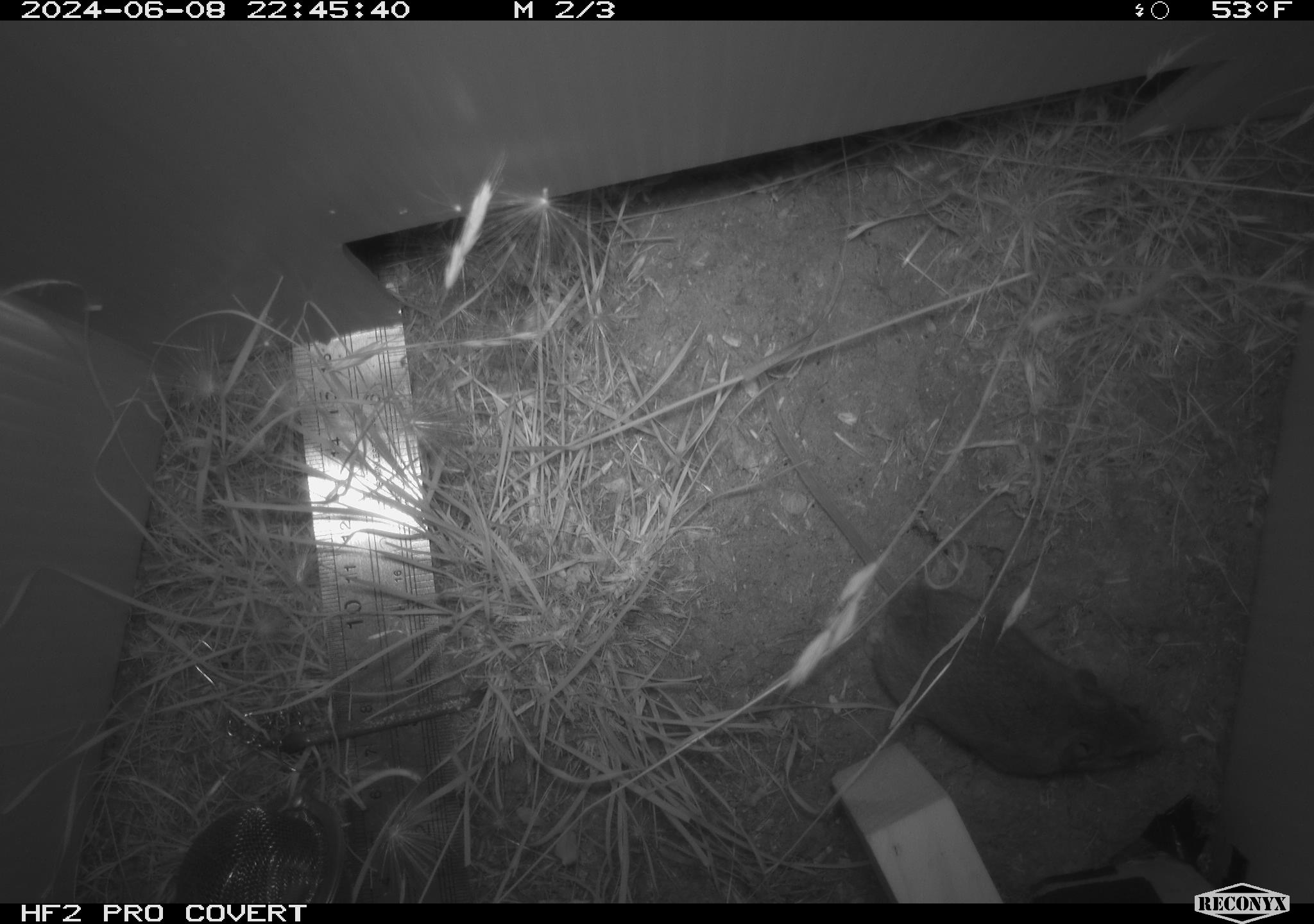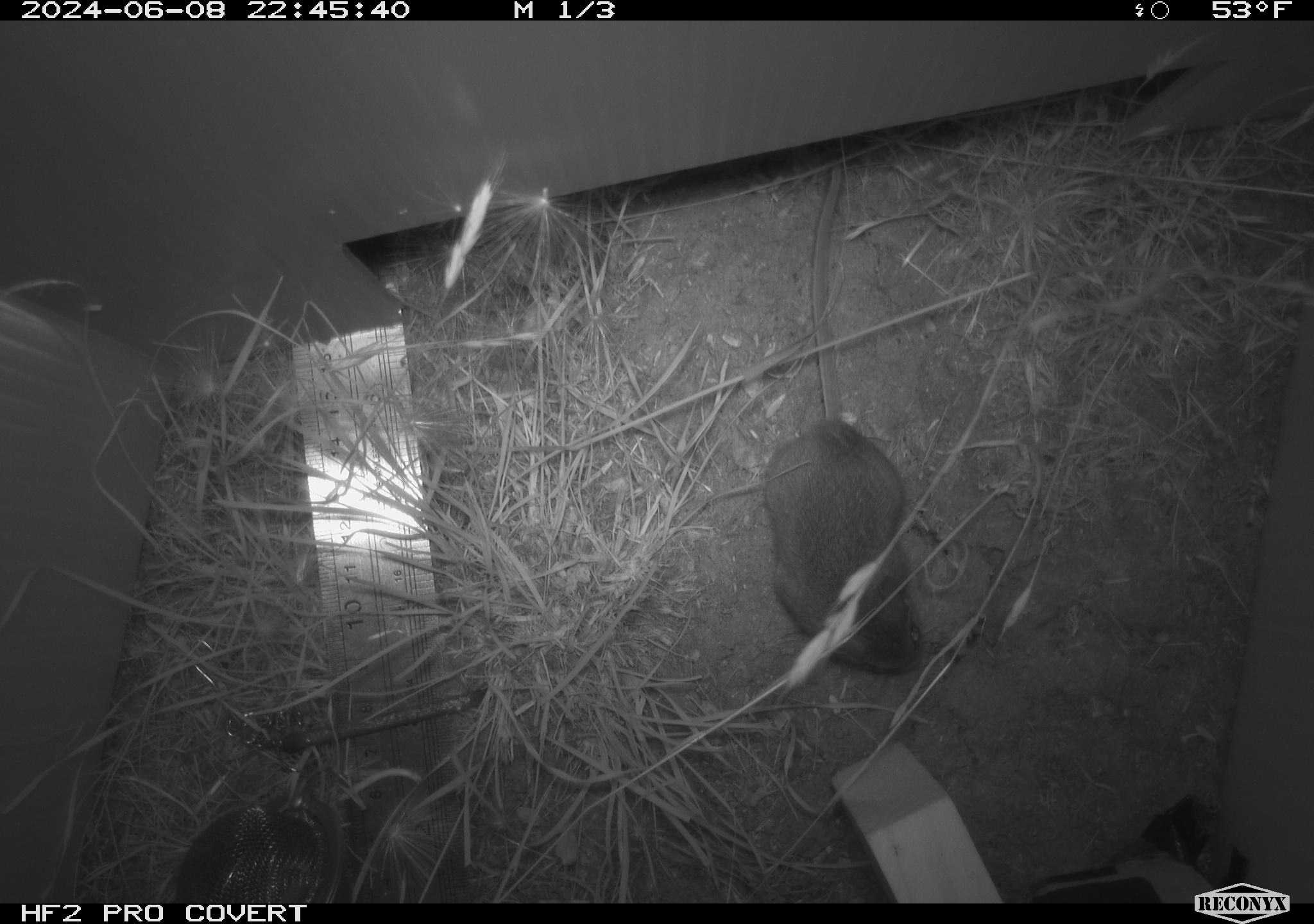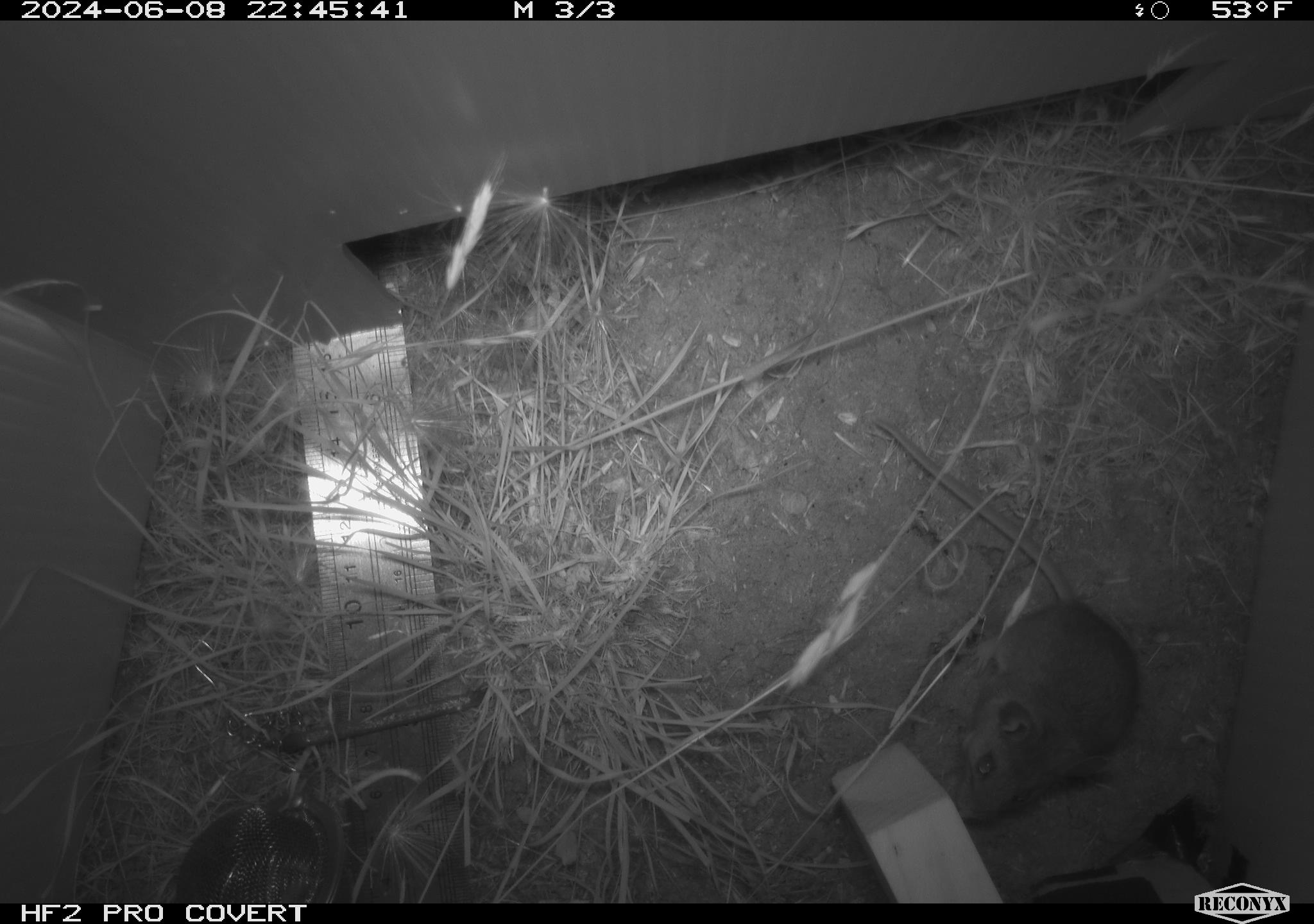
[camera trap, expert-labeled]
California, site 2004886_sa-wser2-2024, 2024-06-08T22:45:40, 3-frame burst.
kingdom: Animalia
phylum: Chordata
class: Mammalia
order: Rodentia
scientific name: Rodentia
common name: mouse species